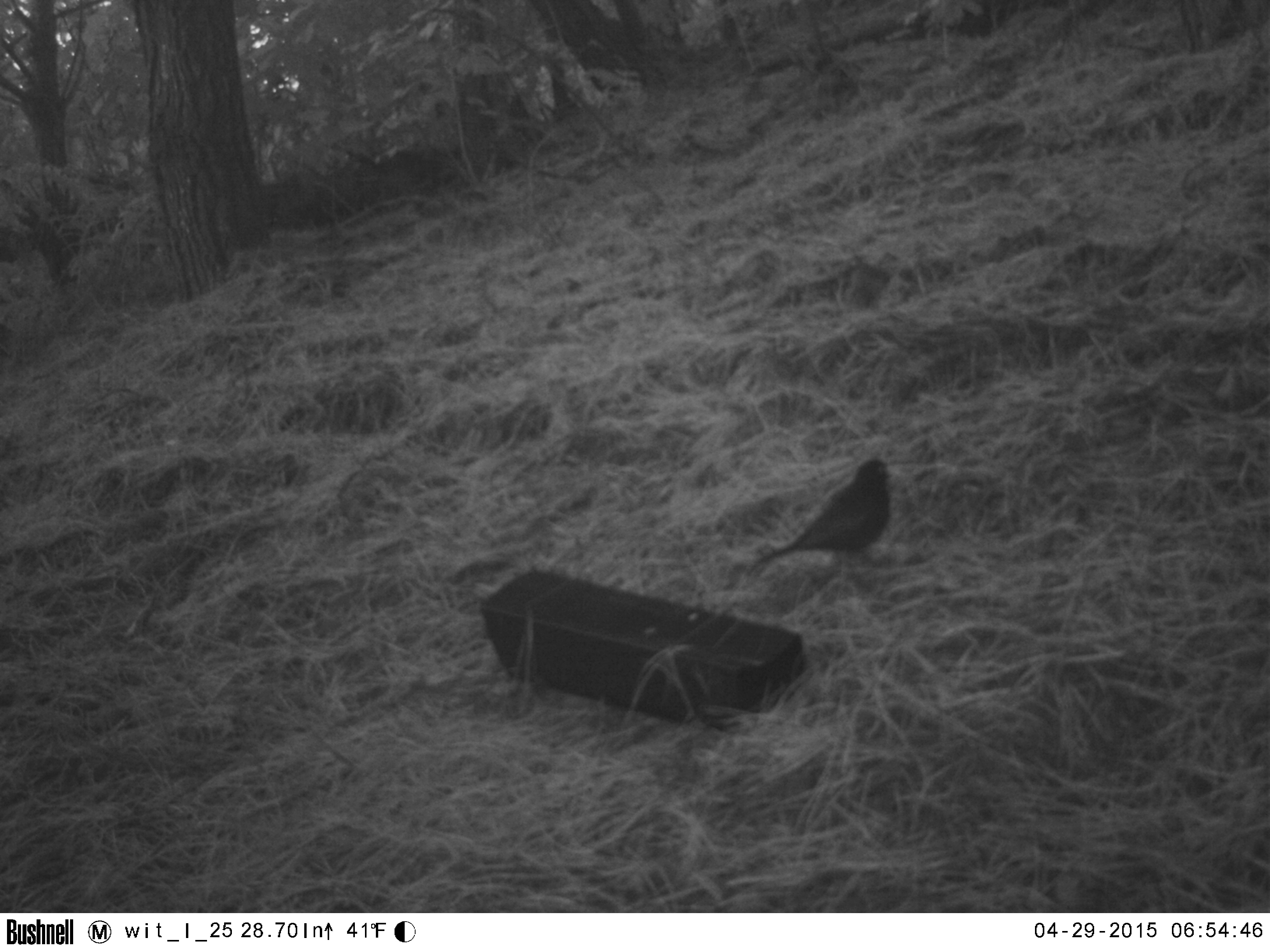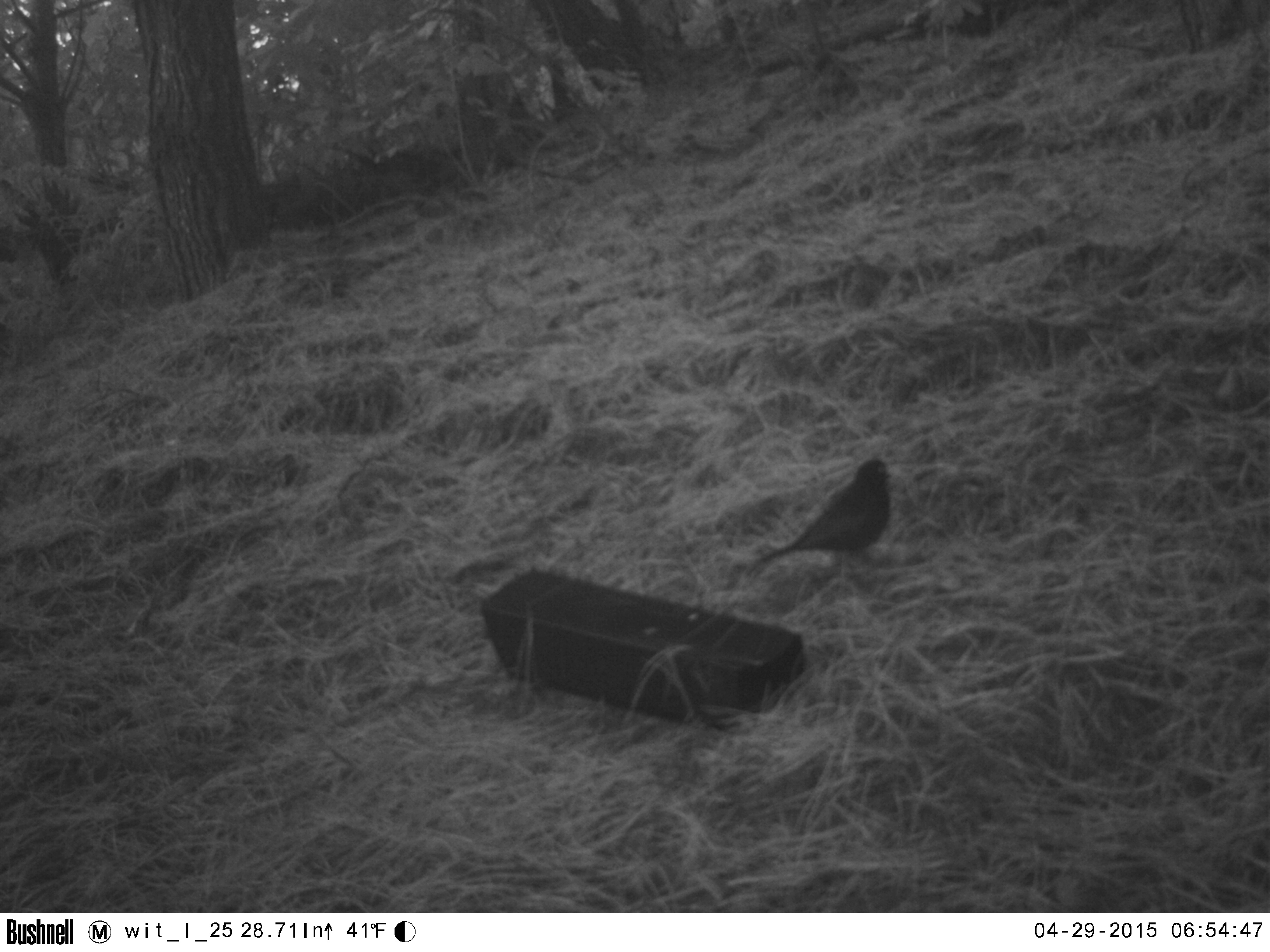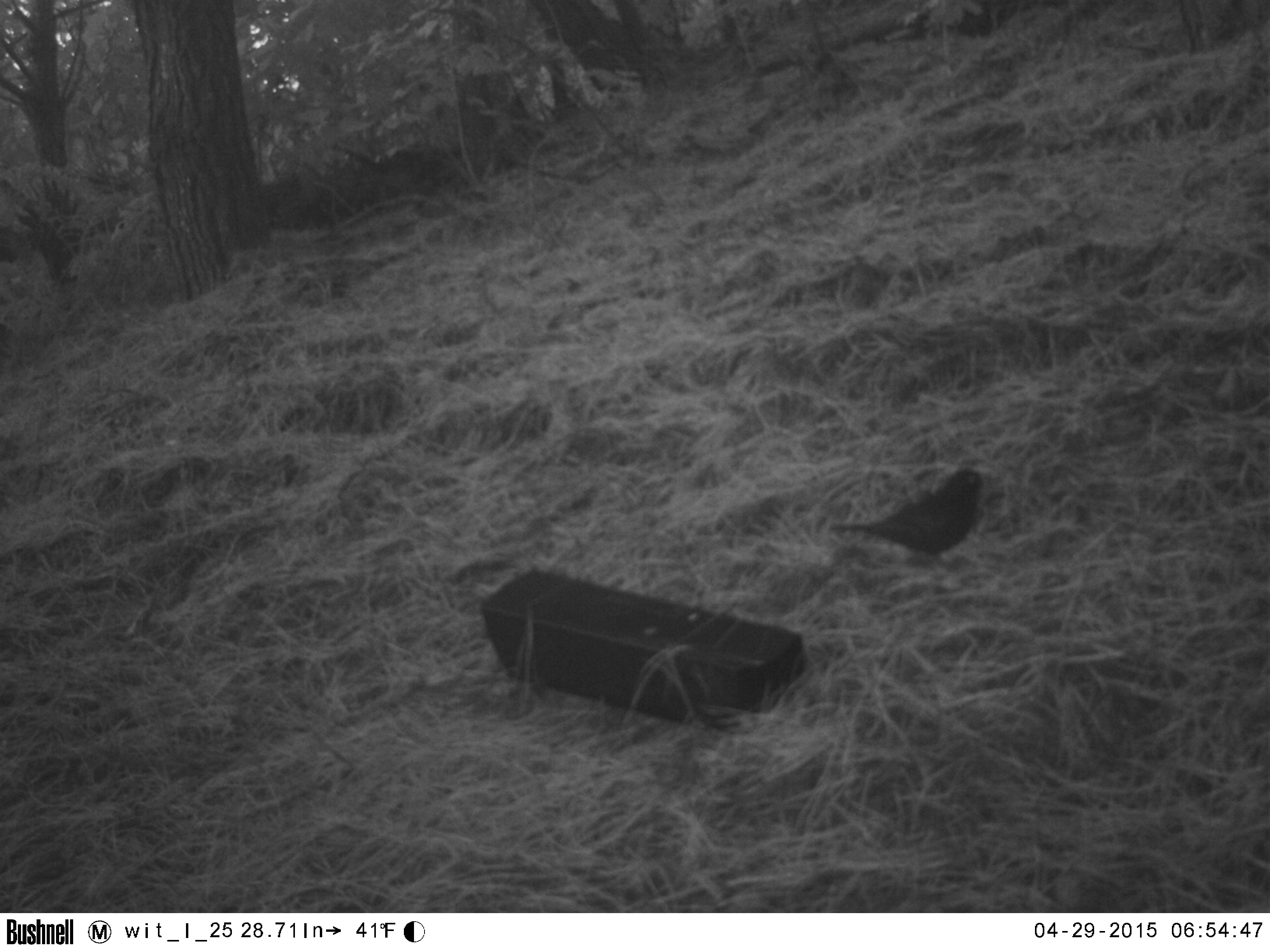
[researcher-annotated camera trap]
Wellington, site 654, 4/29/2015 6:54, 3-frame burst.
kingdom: Animalia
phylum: Chordata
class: Aves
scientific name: Aves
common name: bird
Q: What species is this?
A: Bird (Aves).